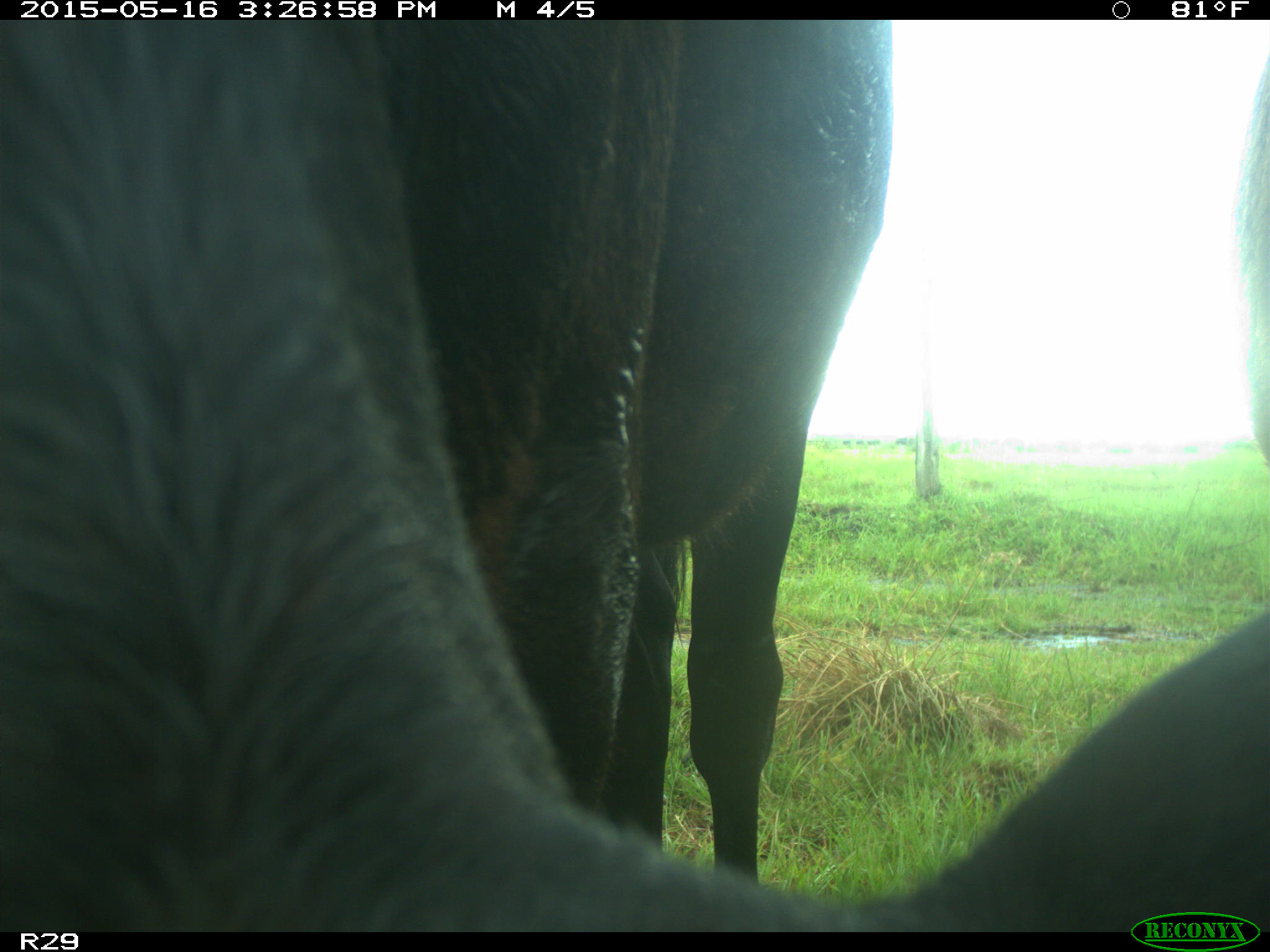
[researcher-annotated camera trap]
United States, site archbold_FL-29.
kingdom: Animalia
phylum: Chordata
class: Mammalia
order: Artiodactyla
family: Bovidae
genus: Bos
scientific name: Bos taurus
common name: domestic cow